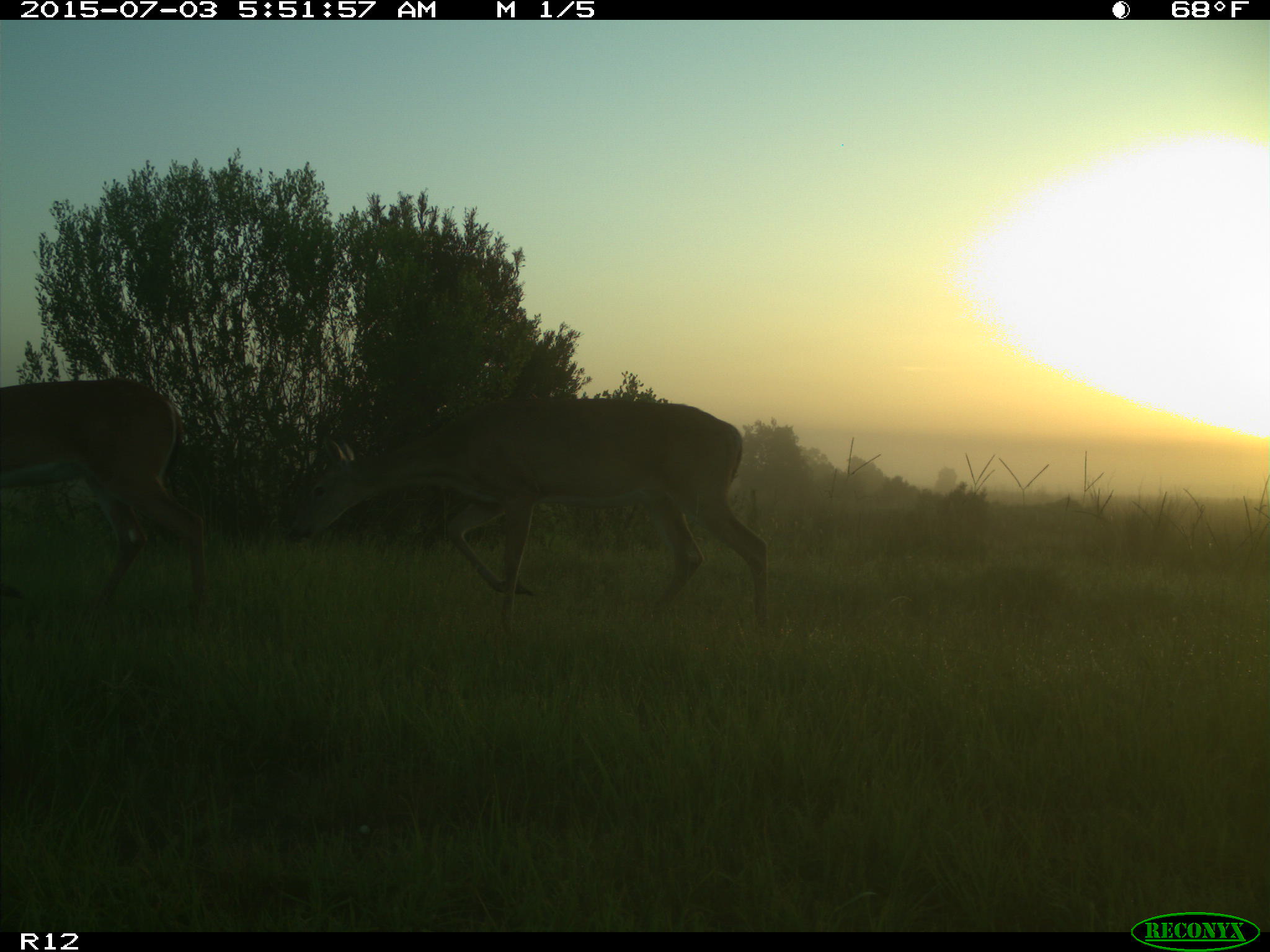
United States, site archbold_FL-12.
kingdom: Animalia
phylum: Chordata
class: Mammalia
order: Artiodactyla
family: Cervidae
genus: Odocoileus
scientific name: Odocoileus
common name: deer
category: unidentified deer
Unidentified deer (deer) (Odocoileus).